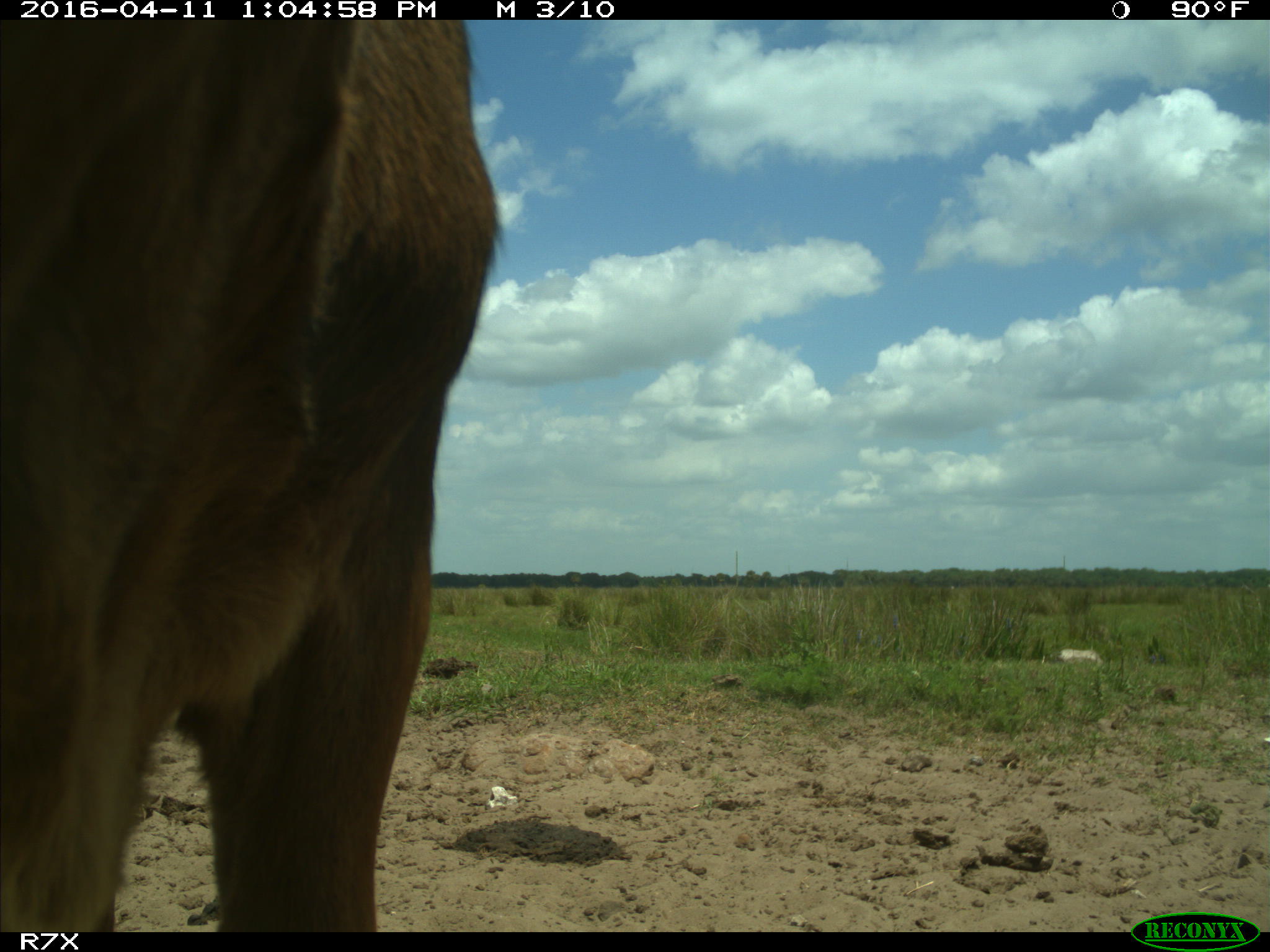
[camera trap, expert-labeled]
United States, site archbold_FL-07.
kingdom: Animalia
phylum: Chordata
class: Mammalia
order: Artiodactyla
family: Bovidae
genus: Bos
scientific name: Bos taurus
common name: domestic cow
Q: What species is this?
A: Bos taurus (domestic cow).